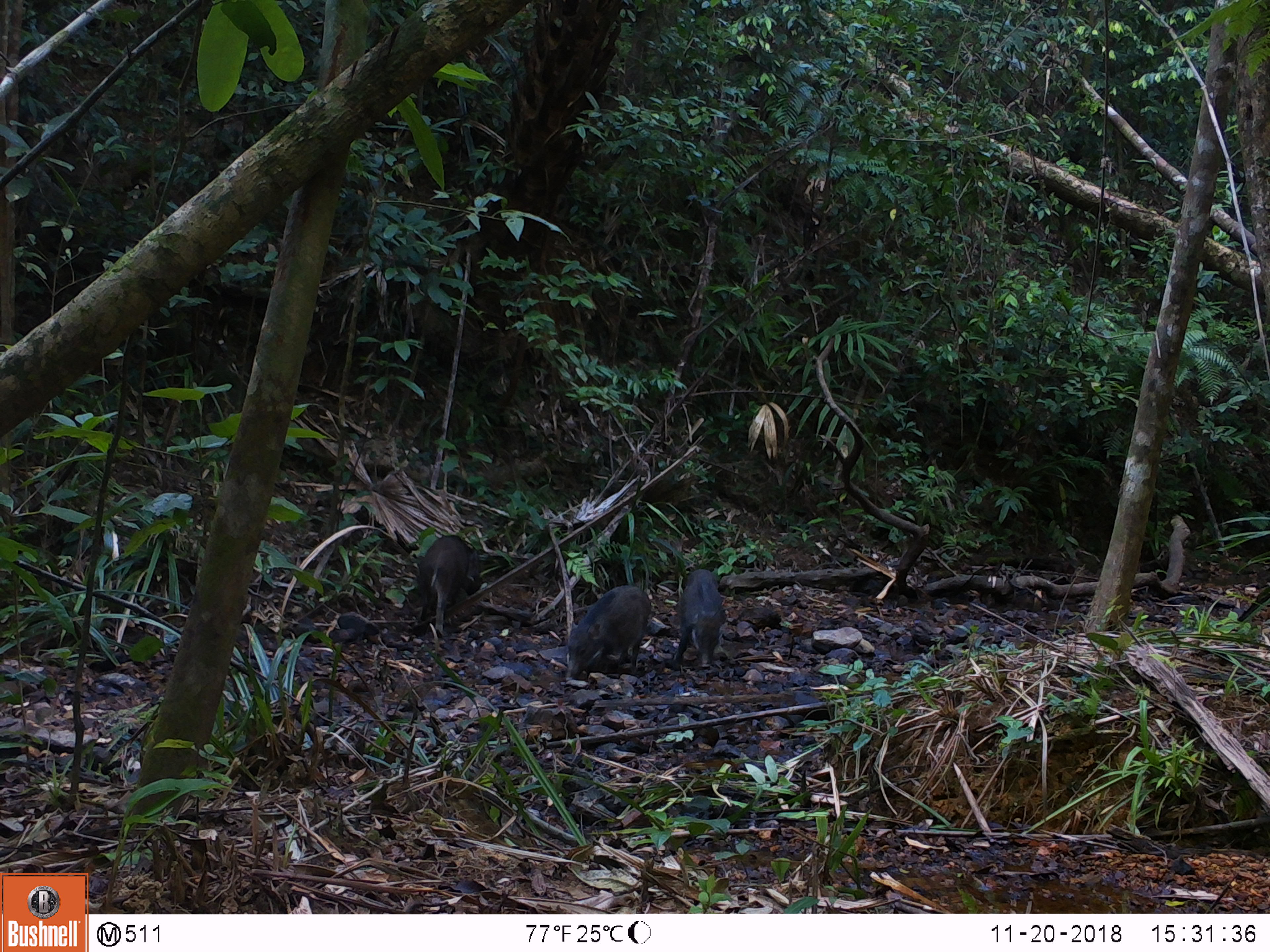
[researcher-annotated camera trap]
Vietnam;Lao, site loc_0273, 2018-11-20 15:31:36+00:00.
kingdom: Animalia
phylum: Chordata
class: Mammalia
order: Artiodactyla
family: Suidae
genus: Sus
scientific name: Sus scrofa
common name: eurasian wild pig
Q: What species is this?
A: Eurasian wild pig (Sus scrofa).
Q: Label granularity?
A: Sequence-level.